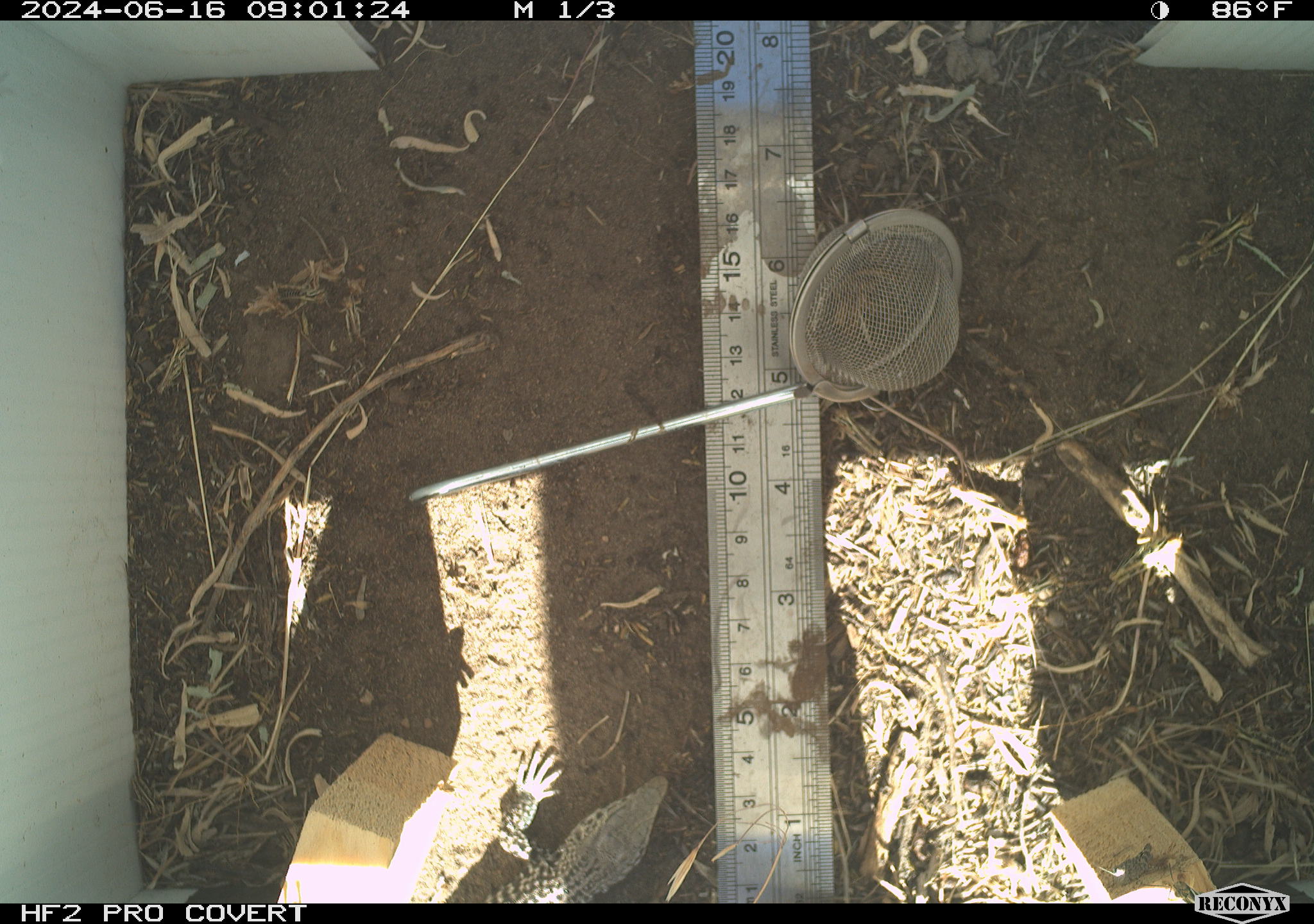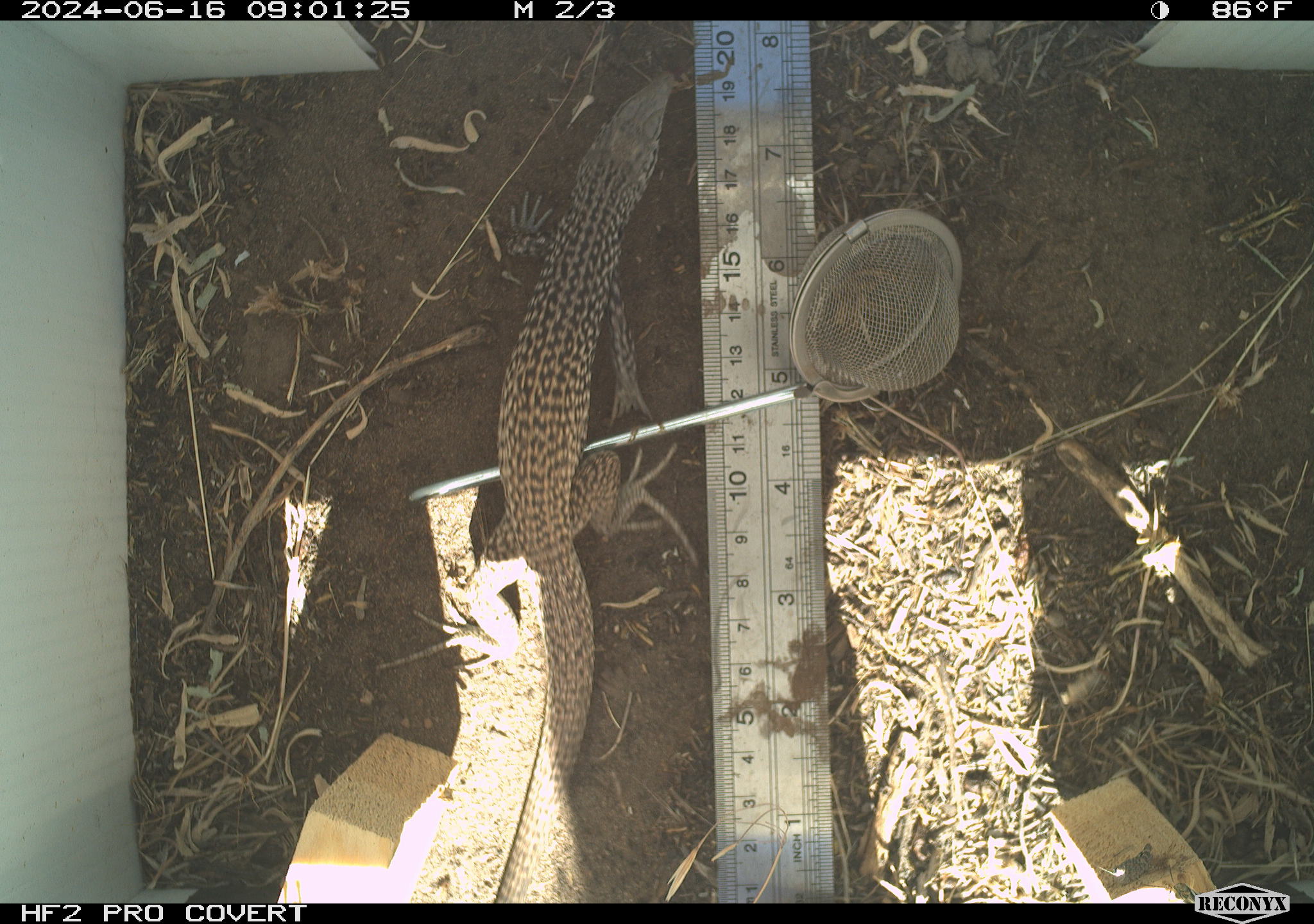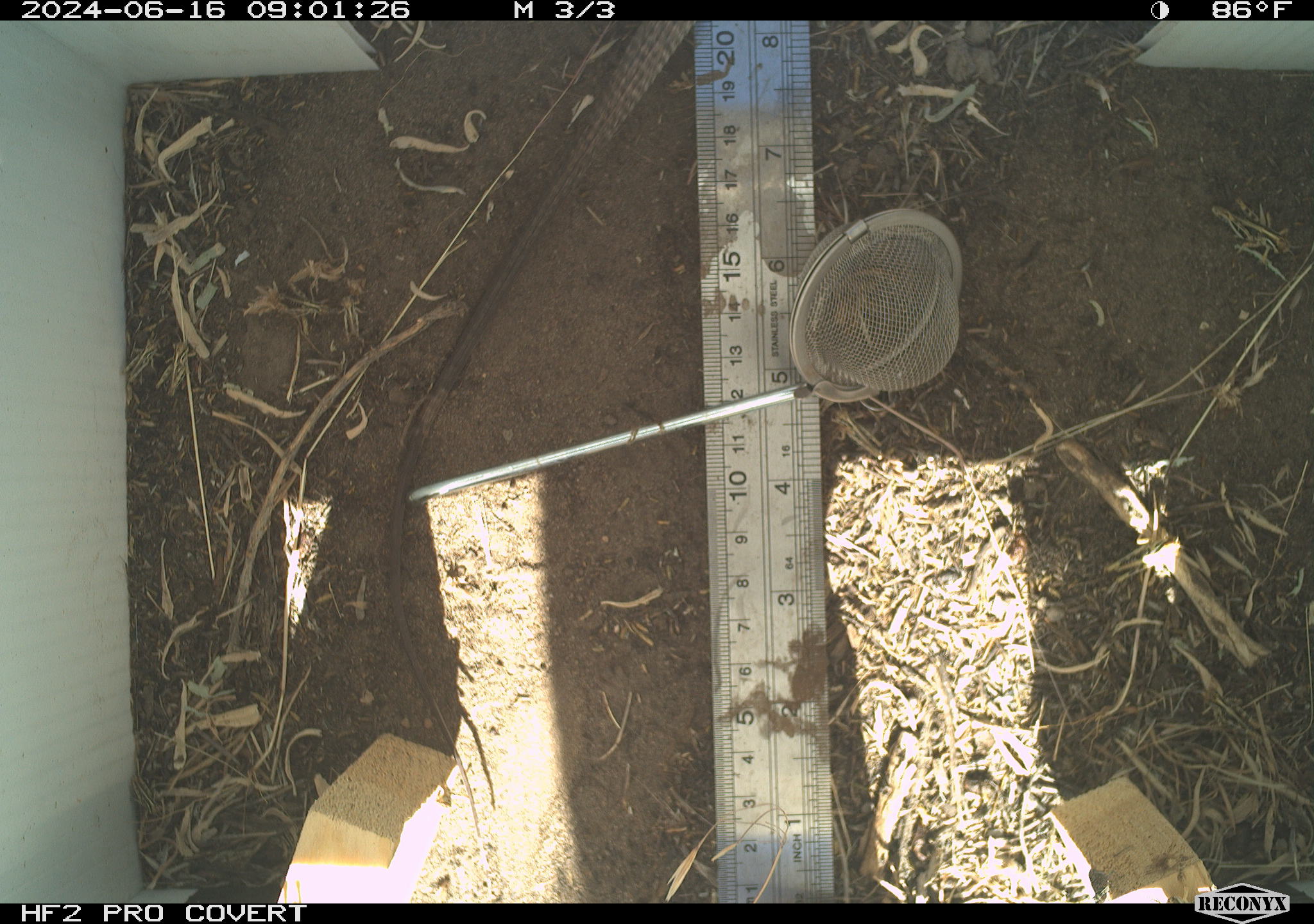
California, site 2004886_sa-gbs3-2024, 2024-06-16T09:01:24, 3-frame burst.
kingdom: Animalia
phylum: Chordata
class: Reptilia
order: Squamata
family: Teiidae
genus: Aspidoscelis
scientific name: Aspidoscelis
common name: whiptail lizards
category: aspidoscelis species